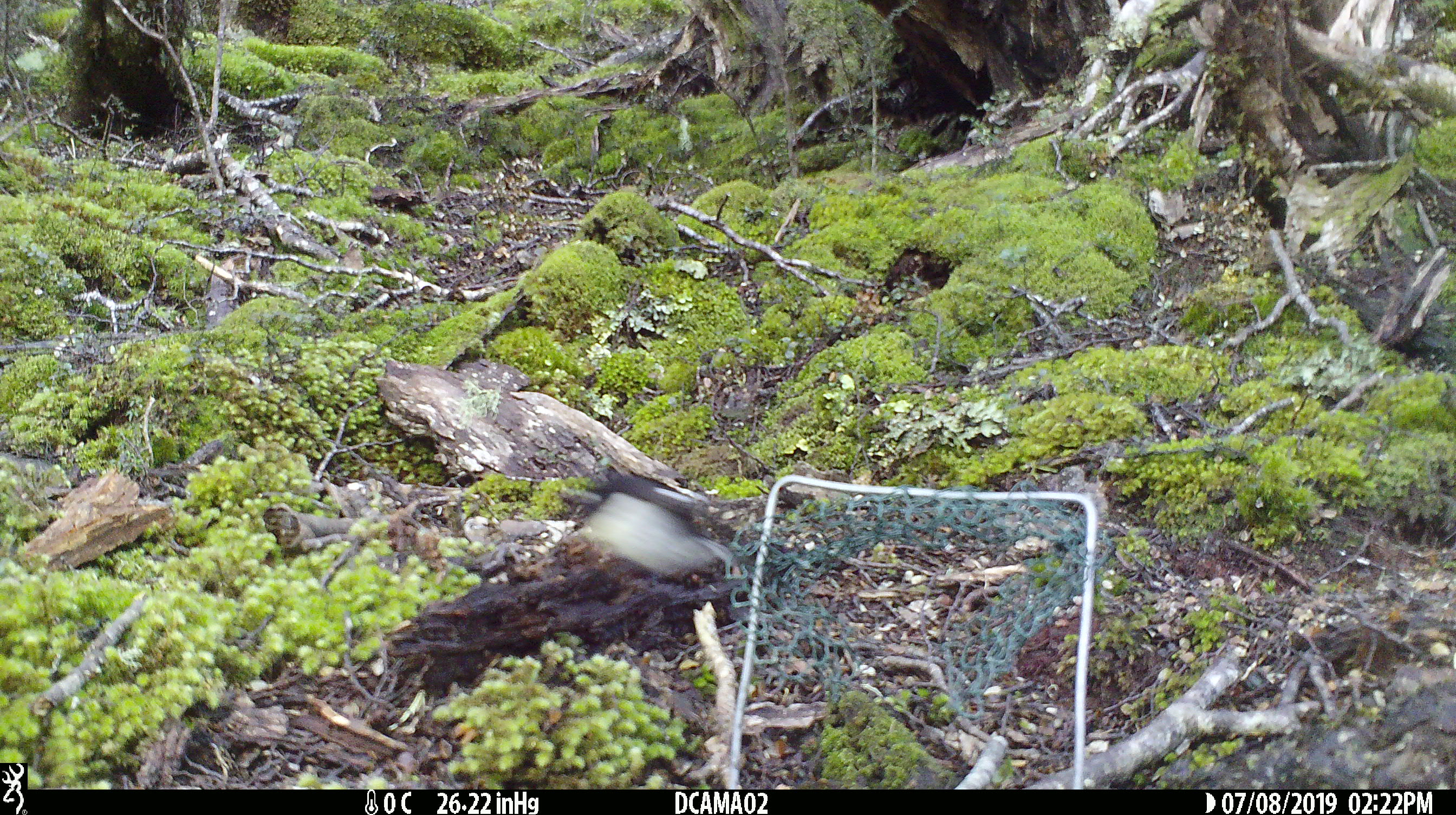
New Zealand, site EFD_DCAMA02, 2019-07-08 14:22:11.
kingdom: Animalia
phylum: Chordata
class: Aves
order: Passeriformes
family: Petroicidae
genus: Petroica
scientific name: Petroica macrocephala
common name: tomtit